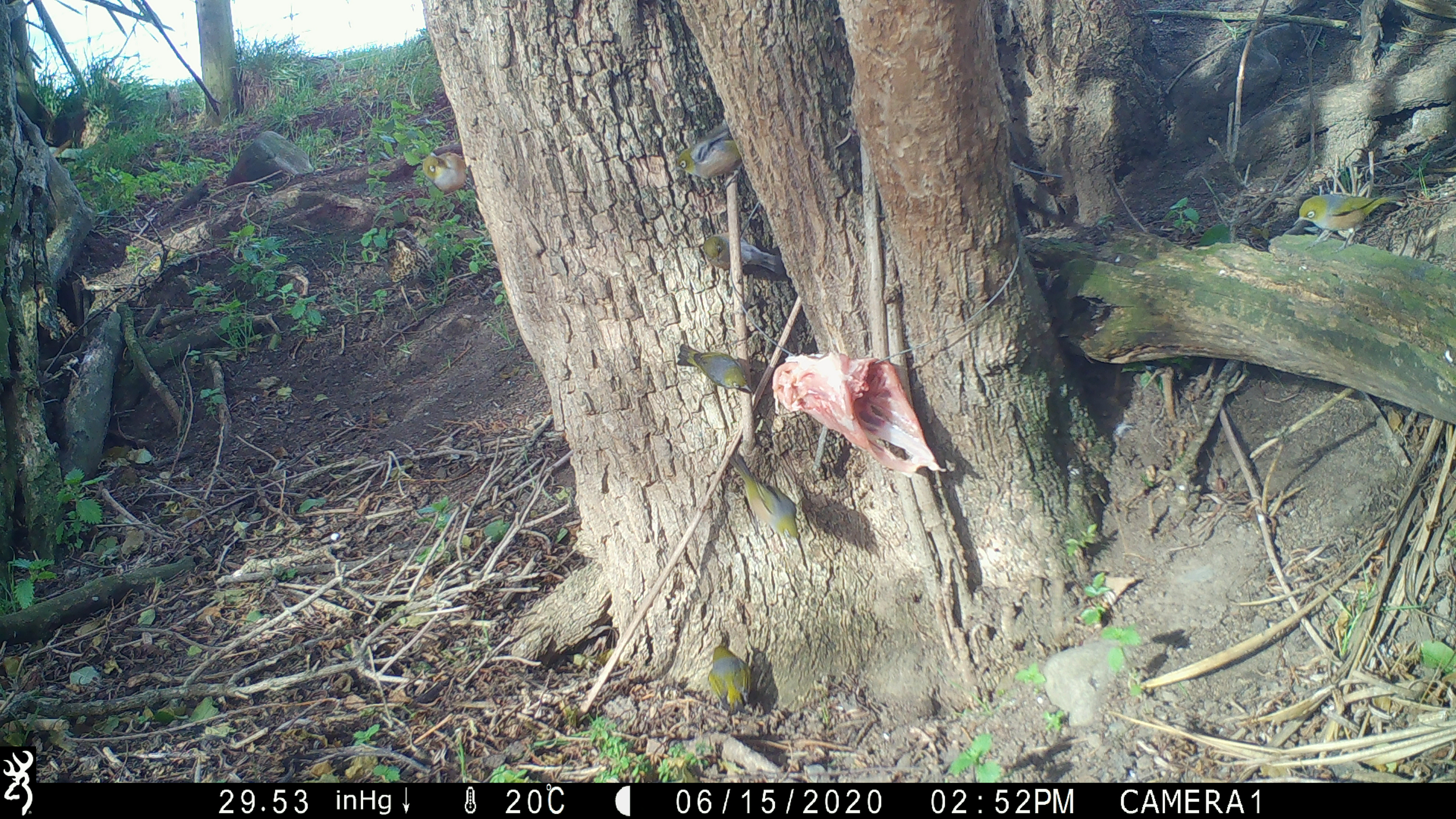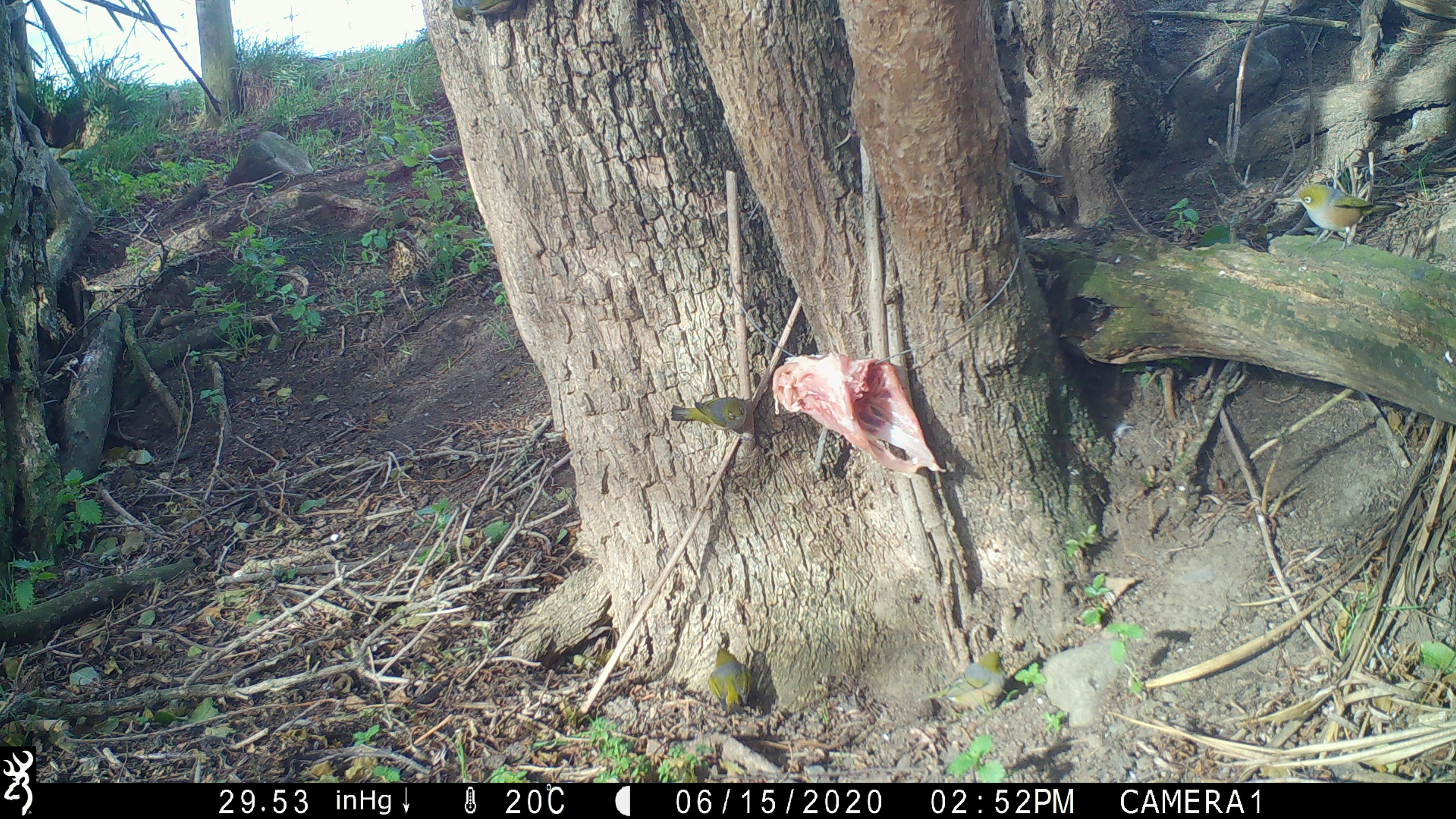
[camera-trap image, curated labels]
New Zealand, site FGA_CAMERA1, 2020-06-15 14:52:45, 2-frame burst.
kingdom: Animalia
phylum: Chordata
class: Aves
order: Passeriformes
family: Zosteropidae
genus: Zosterops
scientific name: Zosterops lateralis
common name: silvereye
Silvereye (Zosterops lateralis).